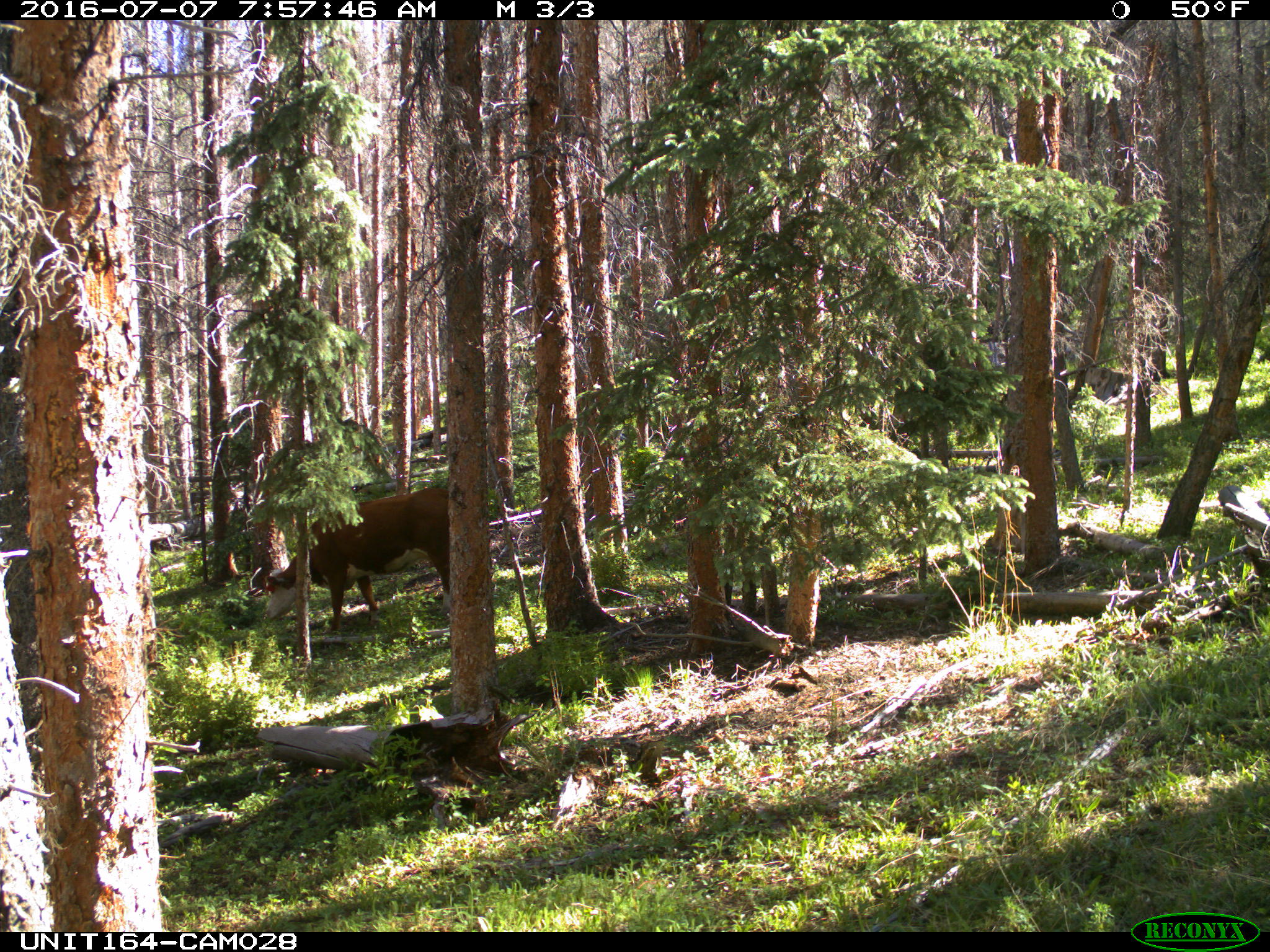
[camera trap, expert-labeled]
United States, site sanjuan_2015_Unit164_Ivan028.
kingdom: Animalia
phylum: Chordata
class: Mammalia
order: Artiodactyla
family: Bovidae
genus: Bos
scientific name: Bos taurus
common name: domestic cow